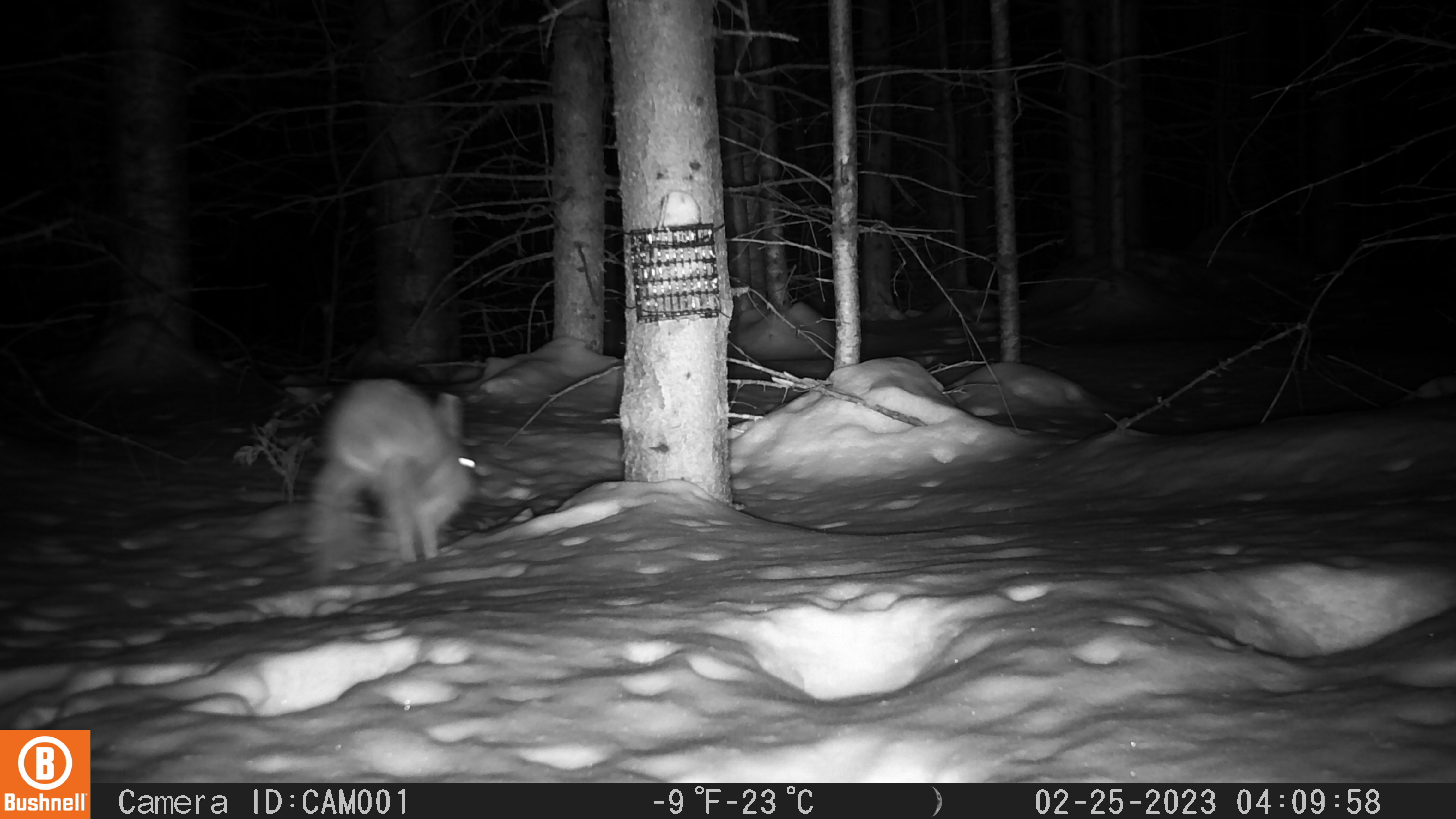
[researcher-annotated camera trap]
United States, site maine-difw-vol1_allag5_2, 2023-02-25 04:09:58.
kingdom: Animalia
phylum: Chordata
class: Mammalia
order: Lagomorpha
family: Leporidae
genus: Lepus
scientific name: Lepus americanus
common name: snowshoe hare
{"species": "snowshoe hare (Lepus americanus)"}